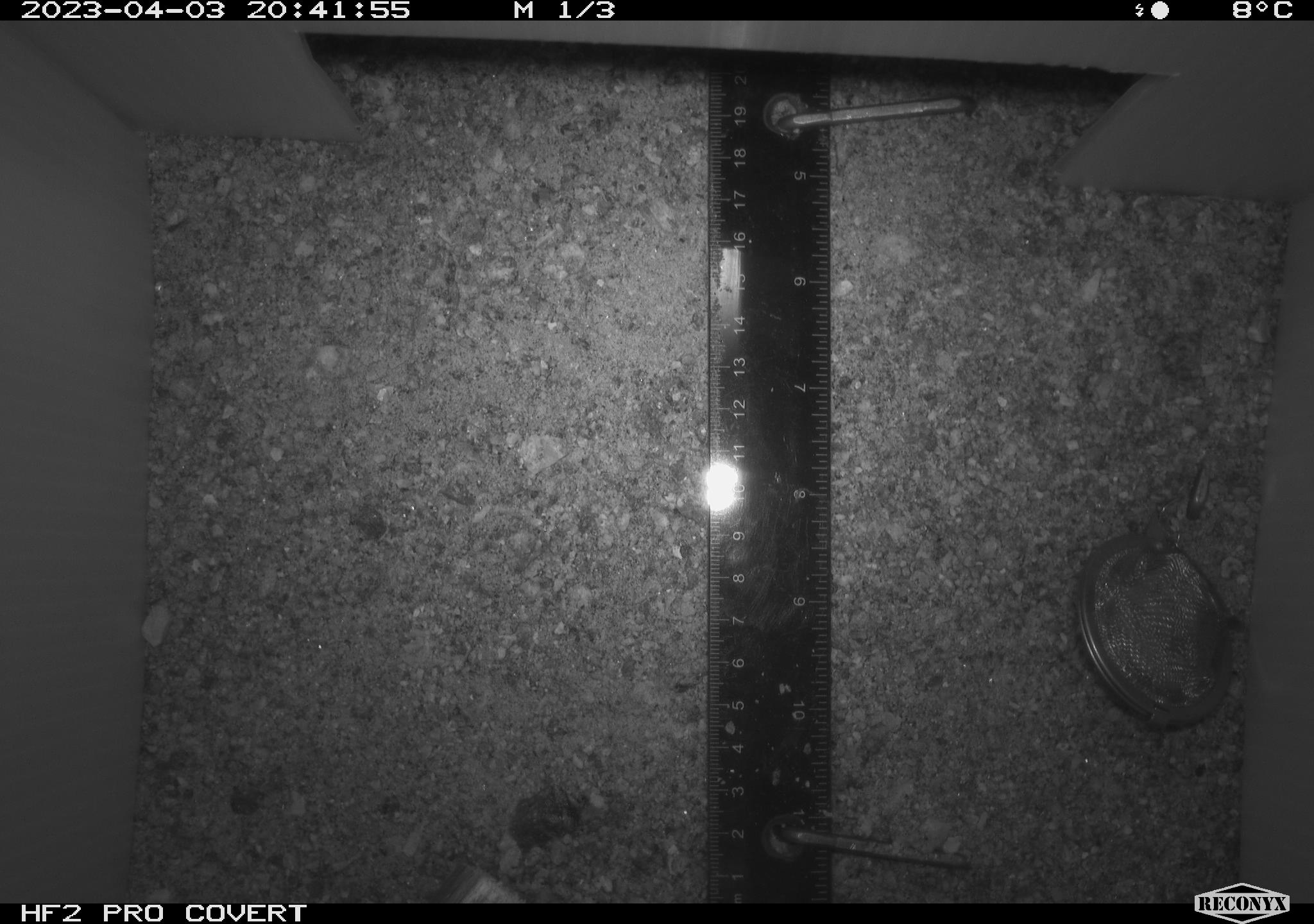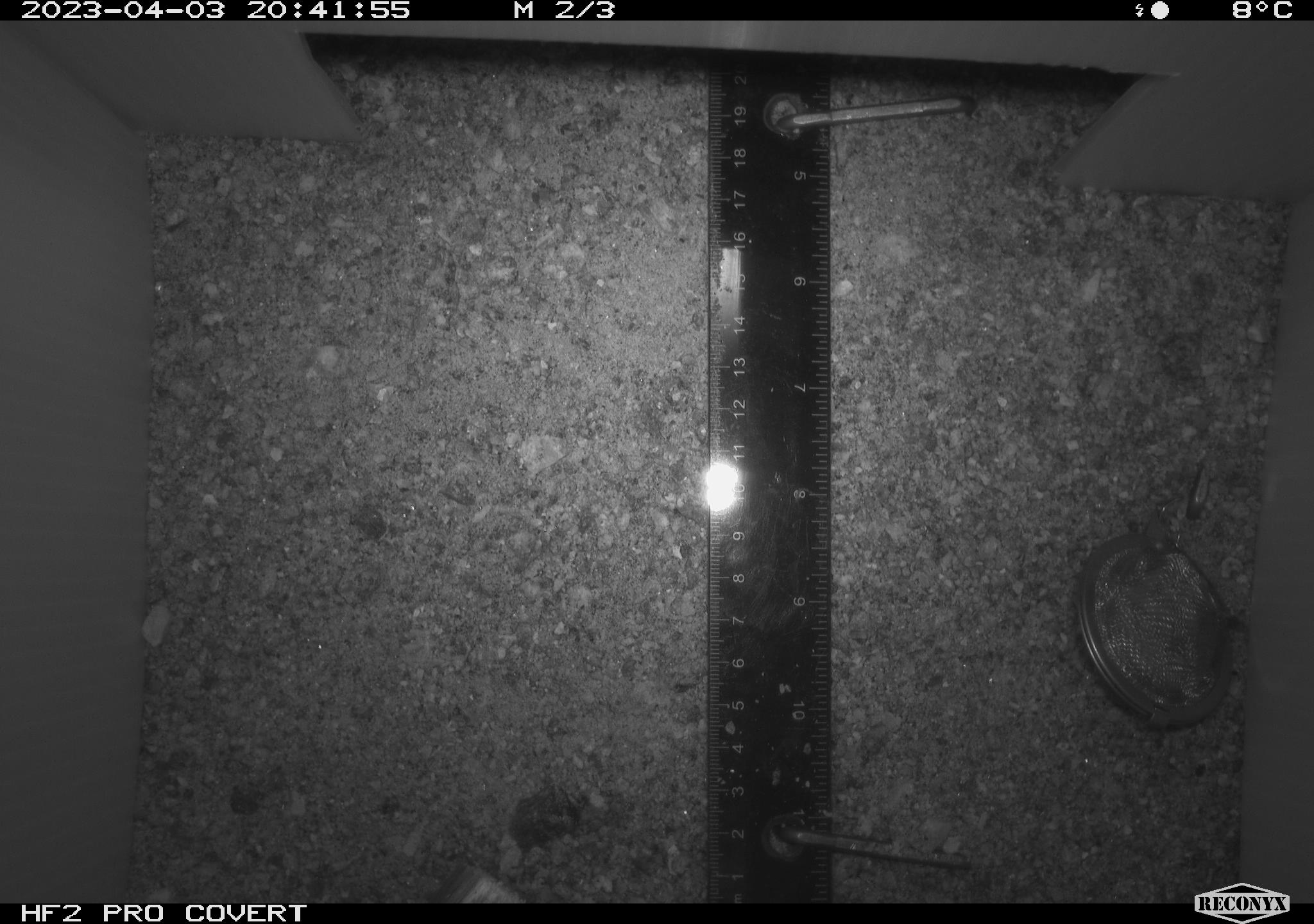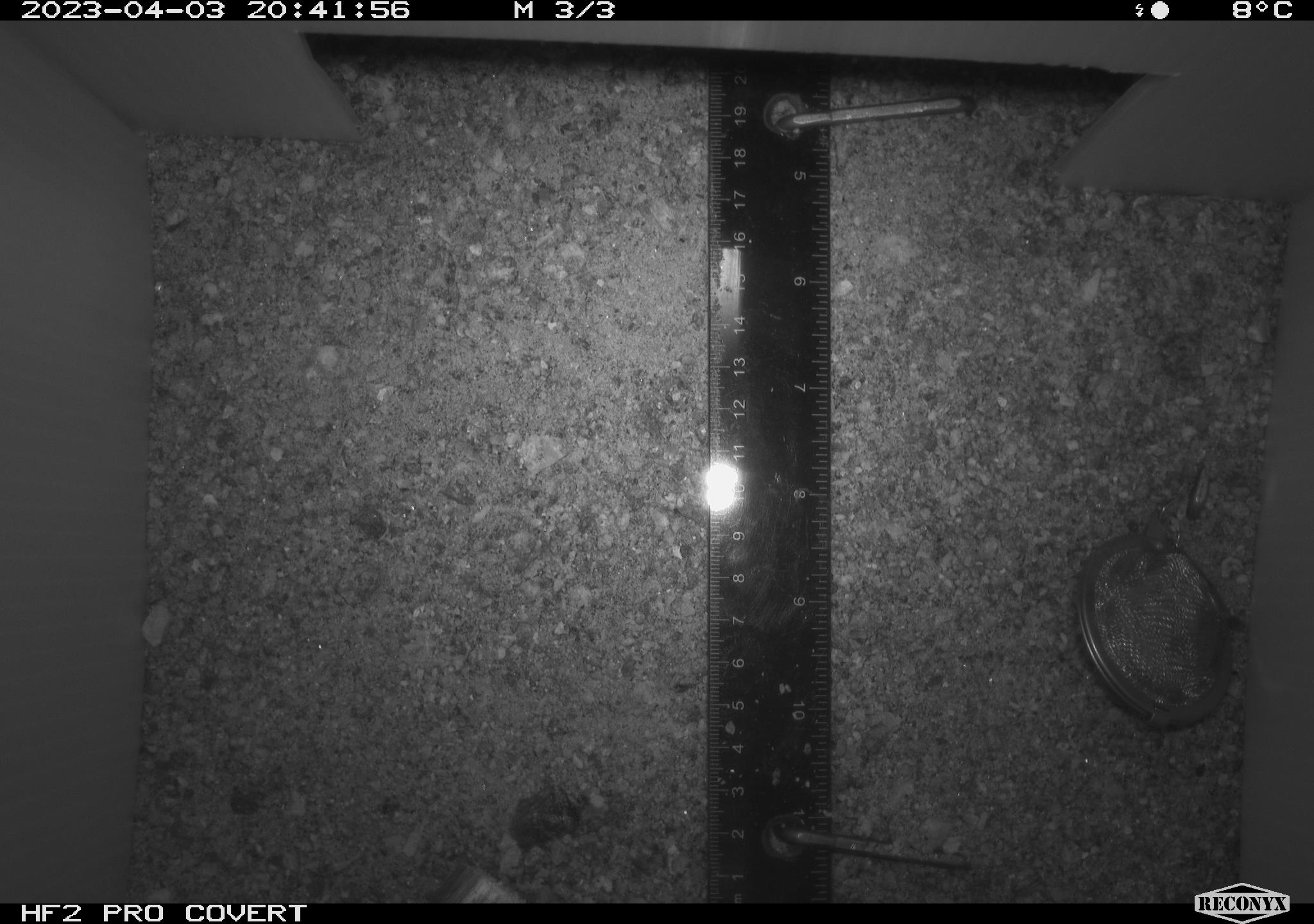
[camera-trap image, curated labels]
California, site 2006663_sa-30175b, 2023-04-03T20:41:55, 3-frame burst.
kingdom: Animalia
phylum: Chordata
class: Mammalia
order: Rodentia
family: Cricetidae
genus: Peromyscus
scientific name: Peromyscus eremicus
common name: cactus mouse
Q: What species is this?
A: Cactus mouse (Peromyscus eremicus).